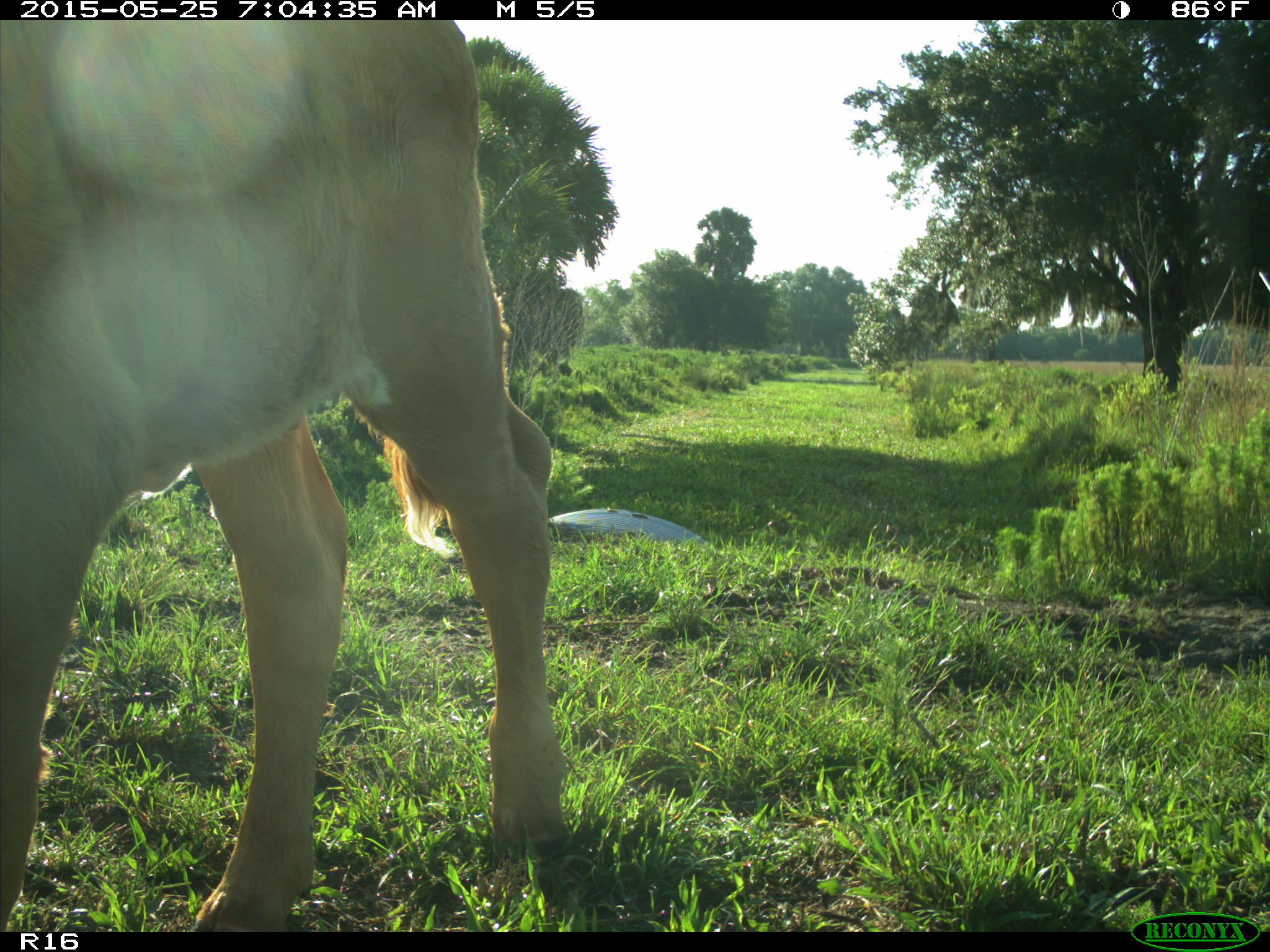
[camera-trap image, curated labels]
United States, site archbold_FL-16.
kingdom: Animalia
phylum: Chordata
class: Mammalia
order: Artiodactyla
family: Bovidae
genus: Bos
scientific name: Bos taurus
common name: domestic cow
Bos taurus (domestic cow).